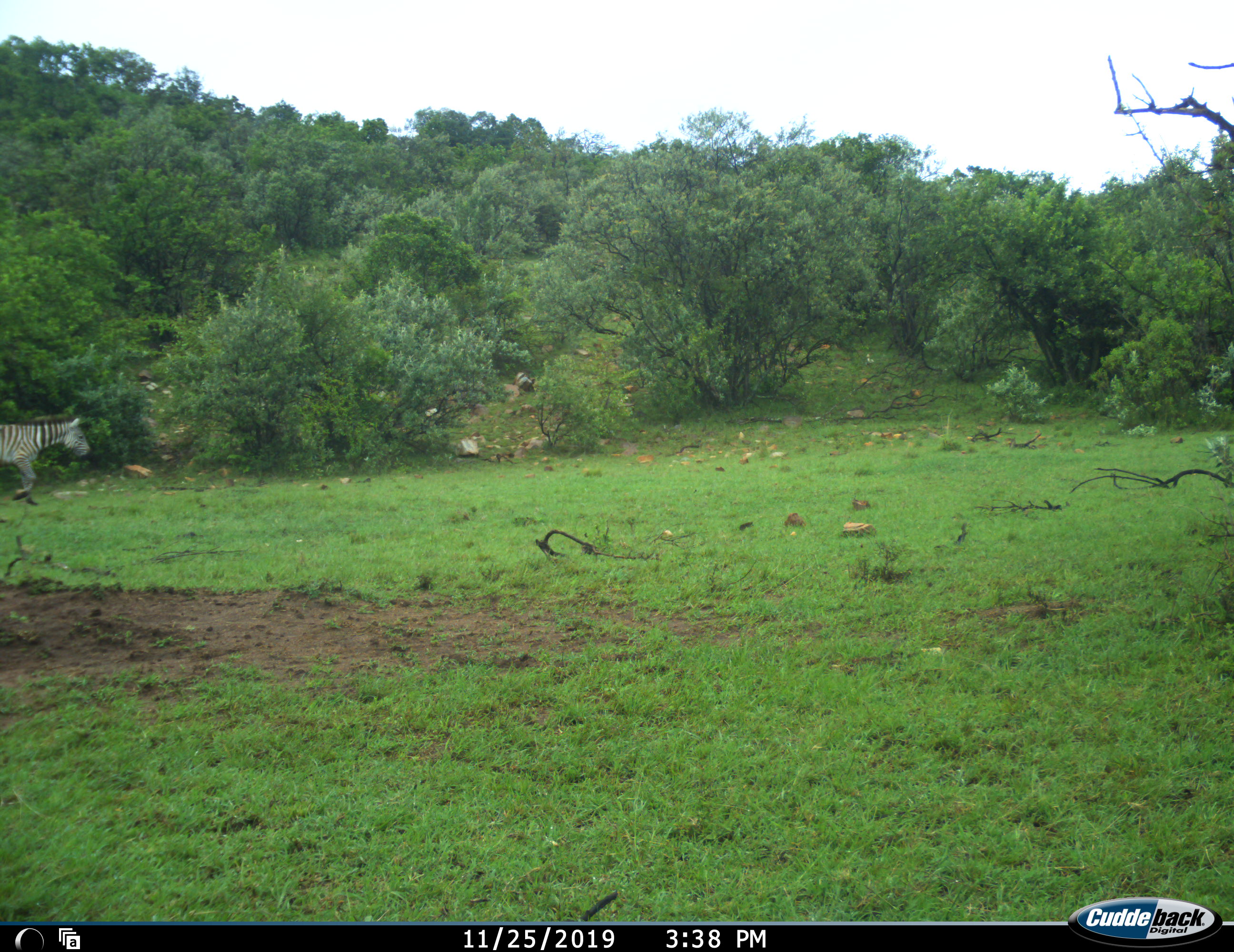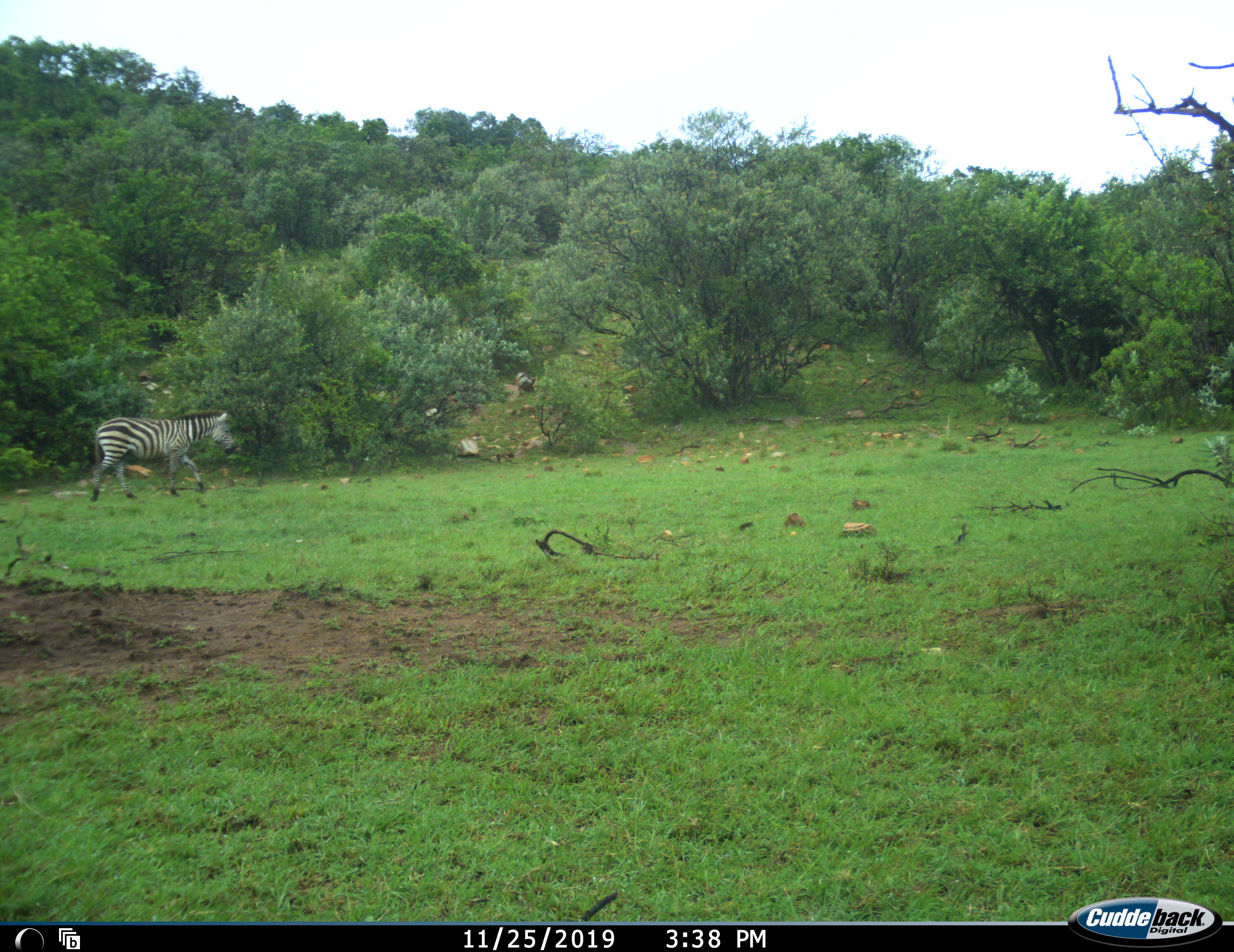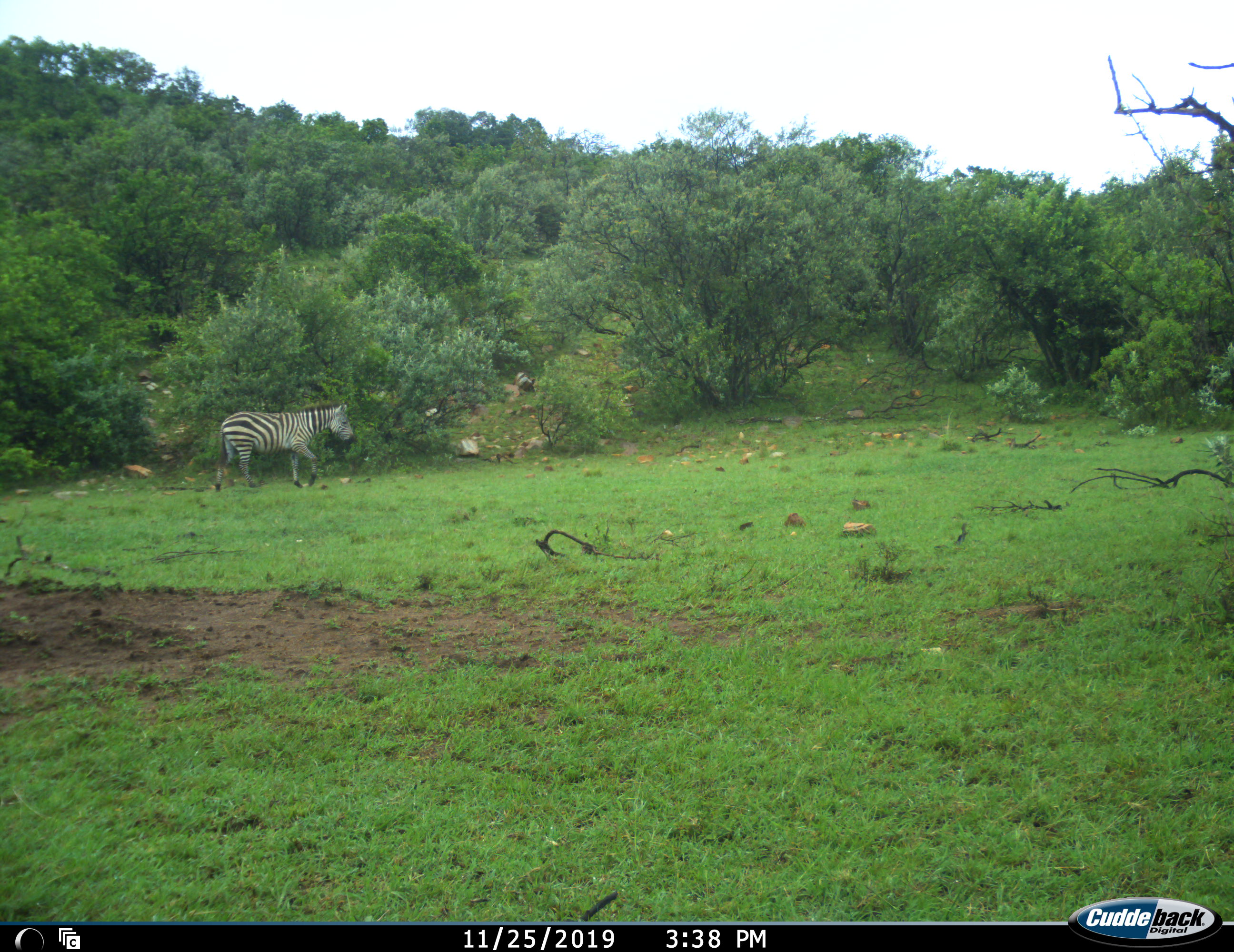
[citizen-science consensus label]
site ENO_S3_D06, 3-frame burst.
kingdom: Animalia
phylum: Chordata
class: Mammalia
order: Perissodactyla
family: Equidae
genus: Equus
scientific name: Equus quagga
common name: plains zebra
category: zebraplains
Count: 1.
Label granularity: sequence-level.